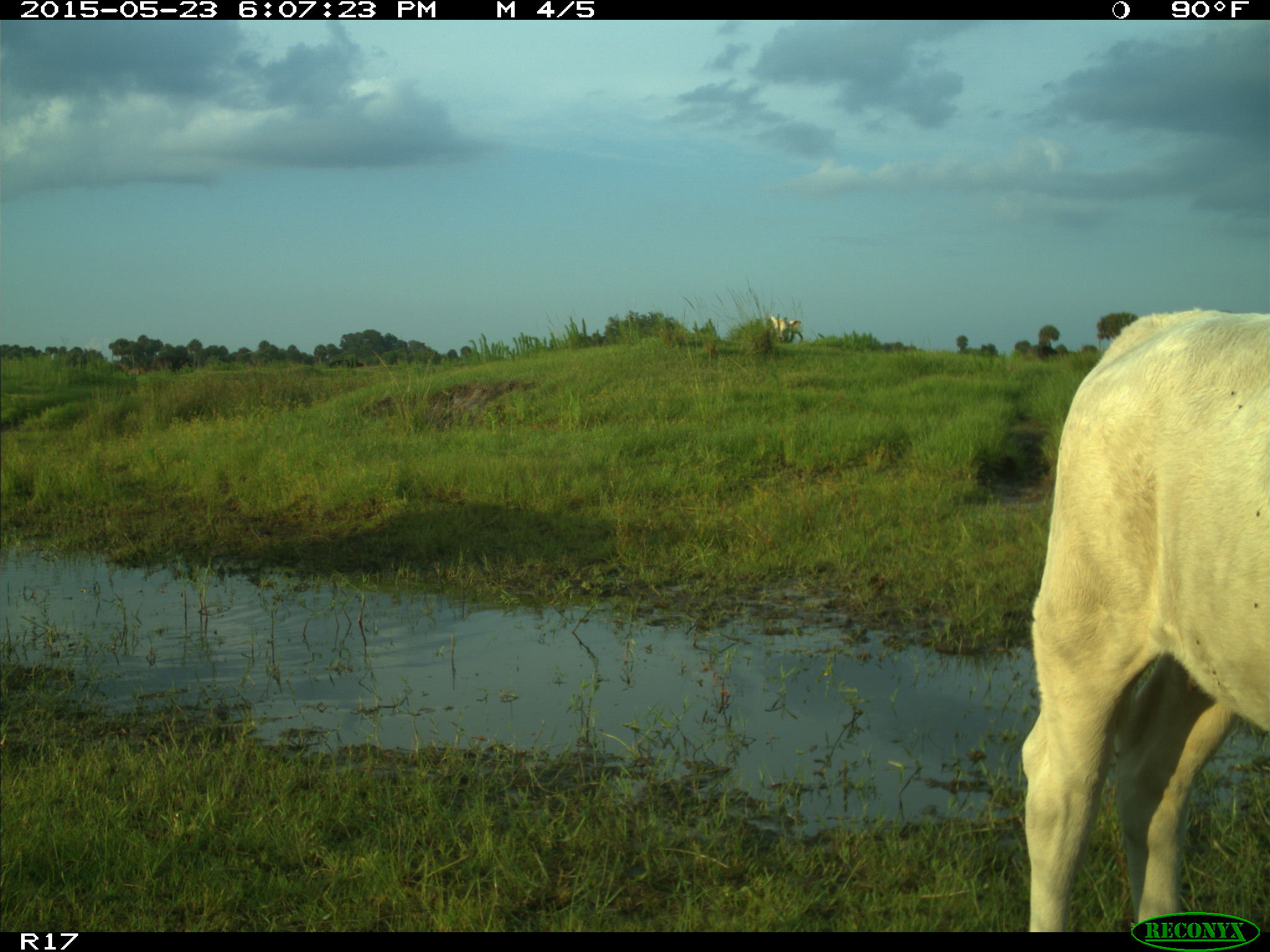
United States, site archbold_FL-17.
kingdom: Animalia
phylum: Chordata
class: Mammalia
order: Artiodactyla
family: Bovidae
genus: Bos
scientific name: Bos taurus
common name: domestic cow